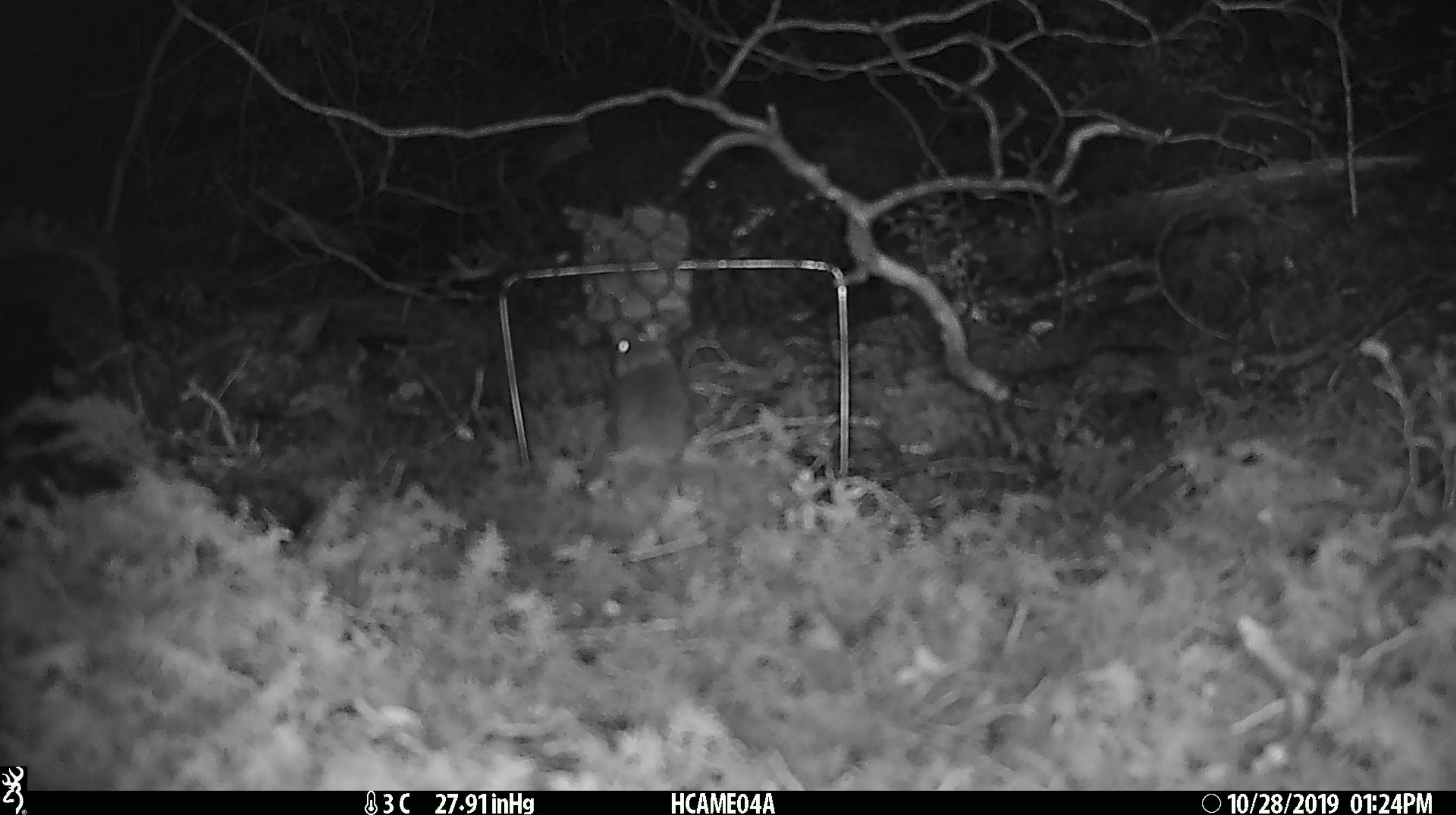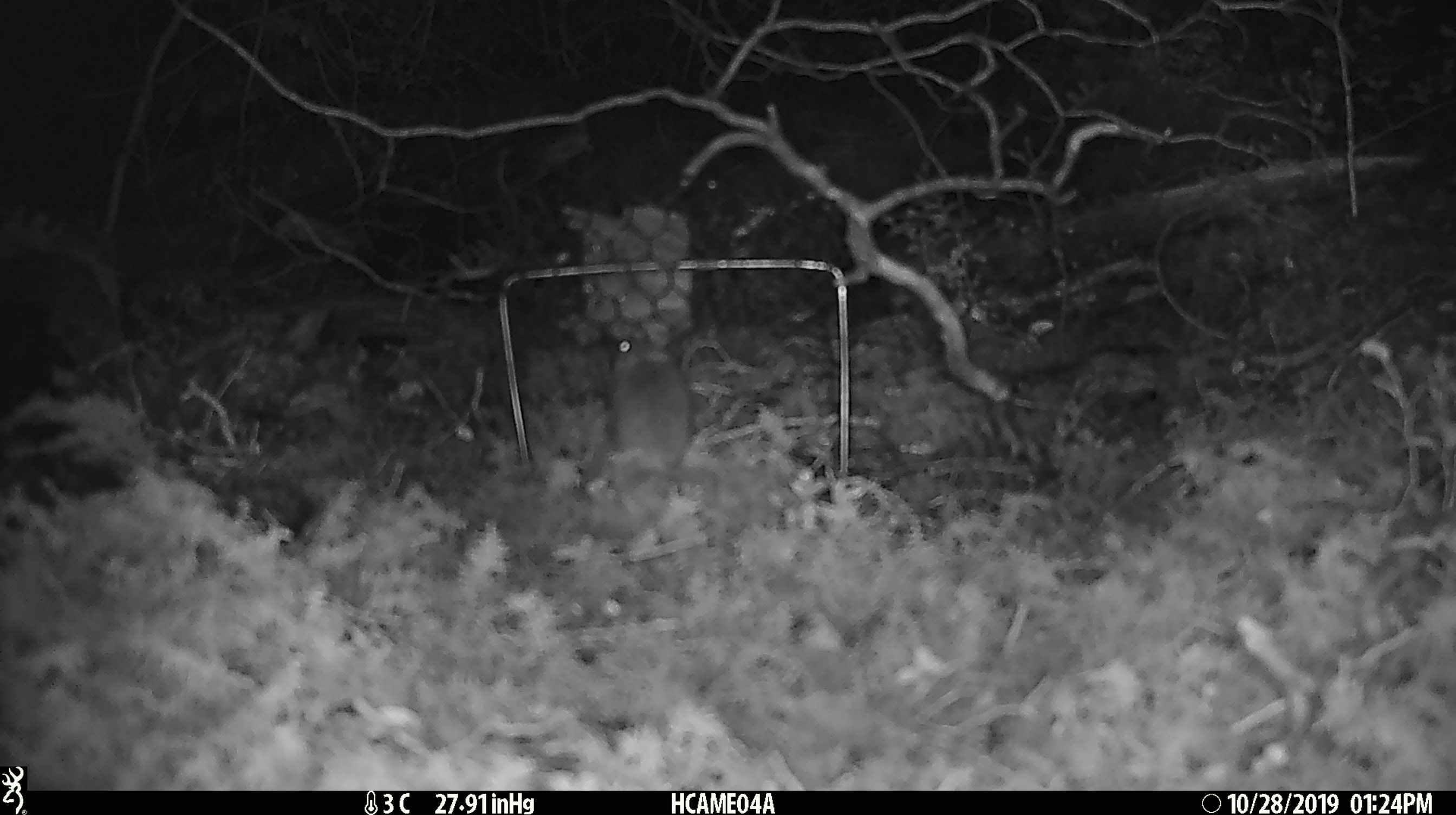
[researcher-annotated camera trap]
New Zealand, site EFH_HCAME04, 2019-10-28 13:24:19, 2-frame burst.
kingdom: Animalia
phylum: Chordata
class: Mammalia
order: Rodentia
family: Muridae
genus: Mus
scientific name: Mus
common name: mouse